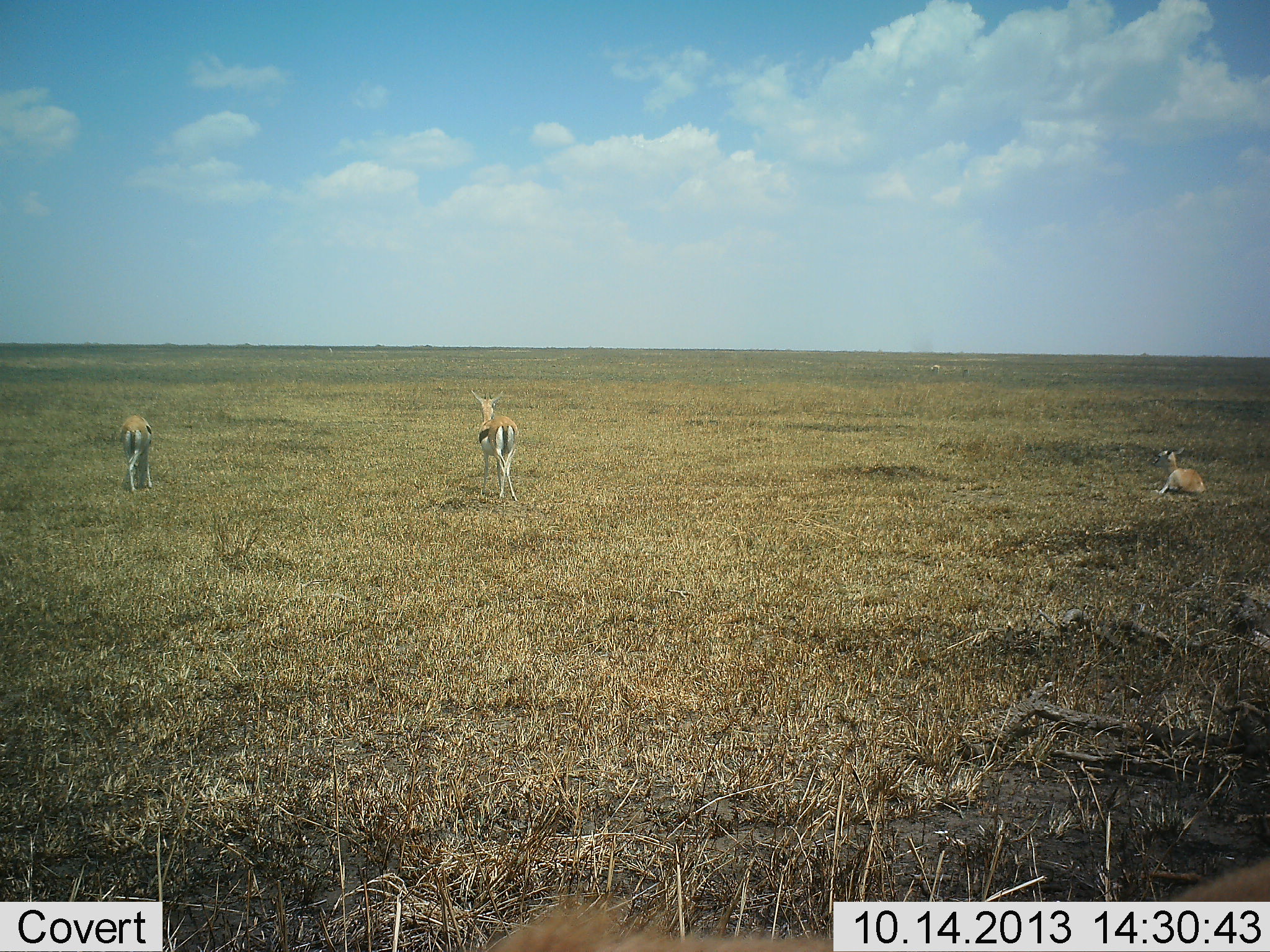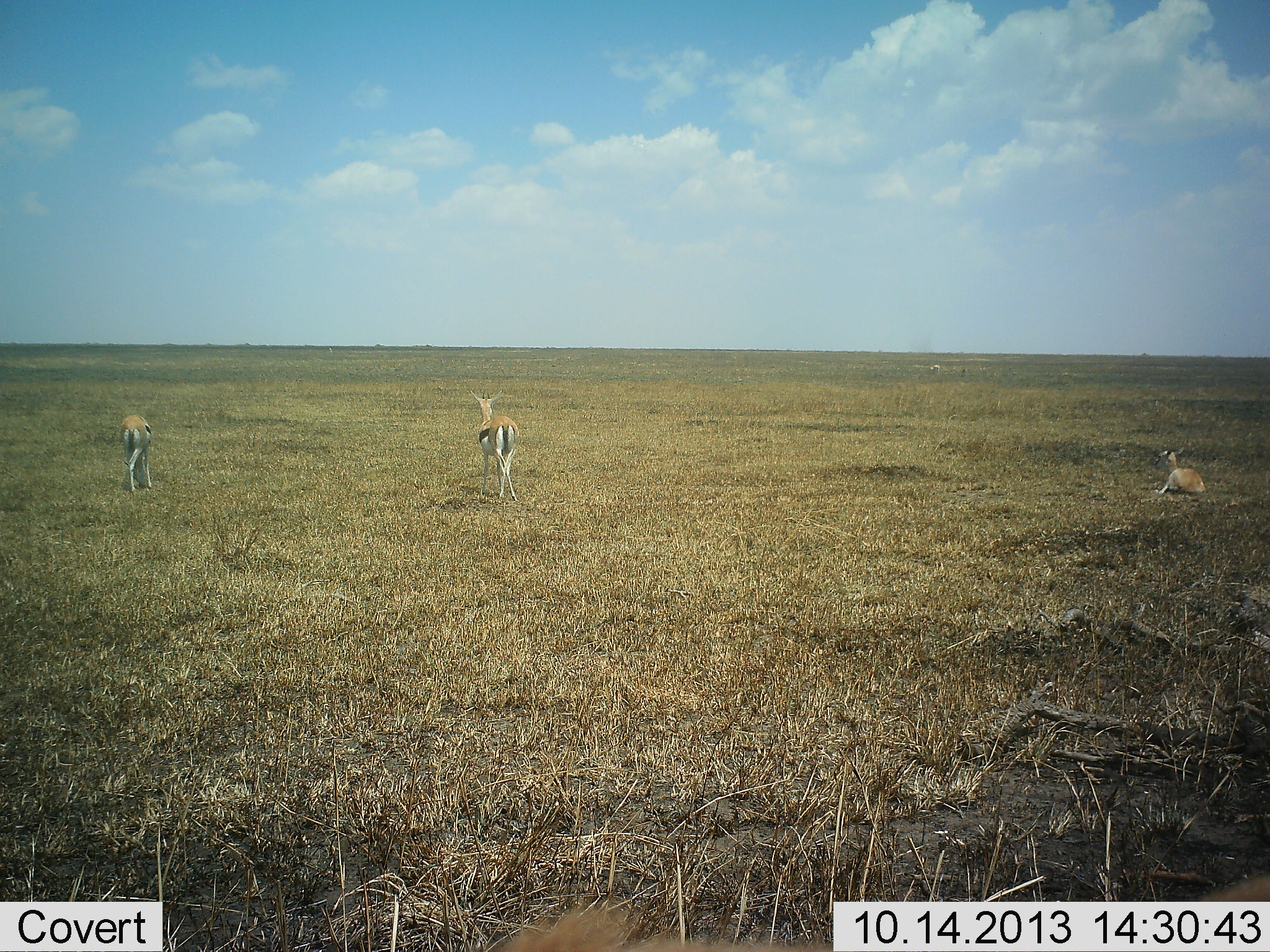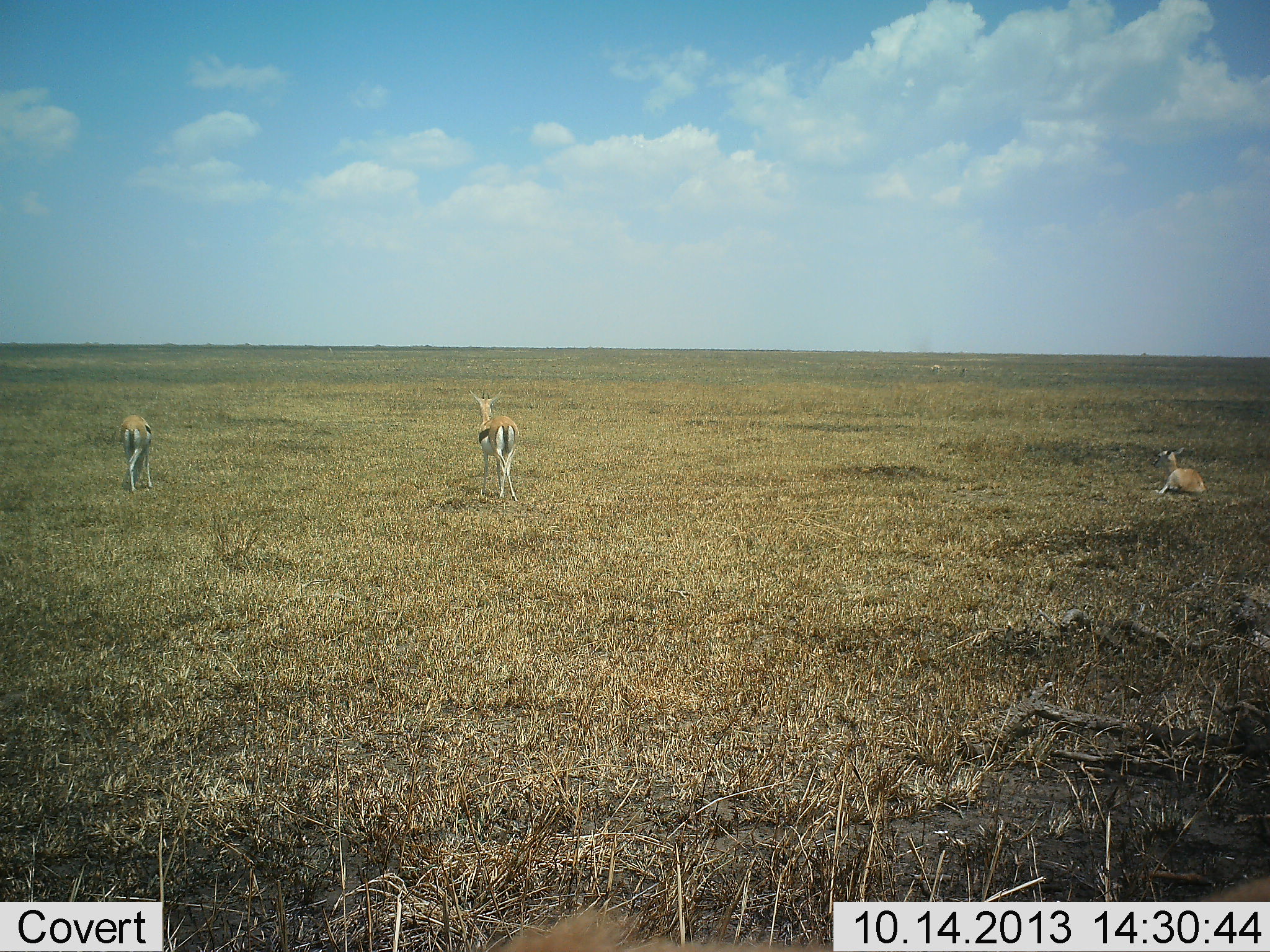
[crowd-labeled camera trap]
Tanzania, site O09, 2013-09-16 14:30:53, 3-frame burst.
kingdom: Animalia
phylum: Chordata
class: Mammalia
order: Artiodactyla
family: Bovidae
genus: Eudorcas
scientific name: Eudorcas thomsonii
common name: thomson's gazelle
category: gazellethomsons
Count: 3.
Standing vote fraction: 100%.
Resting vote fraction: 90%.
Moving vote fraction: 0%.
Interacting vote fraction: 0%.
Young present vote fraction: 10%.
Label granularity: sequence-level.